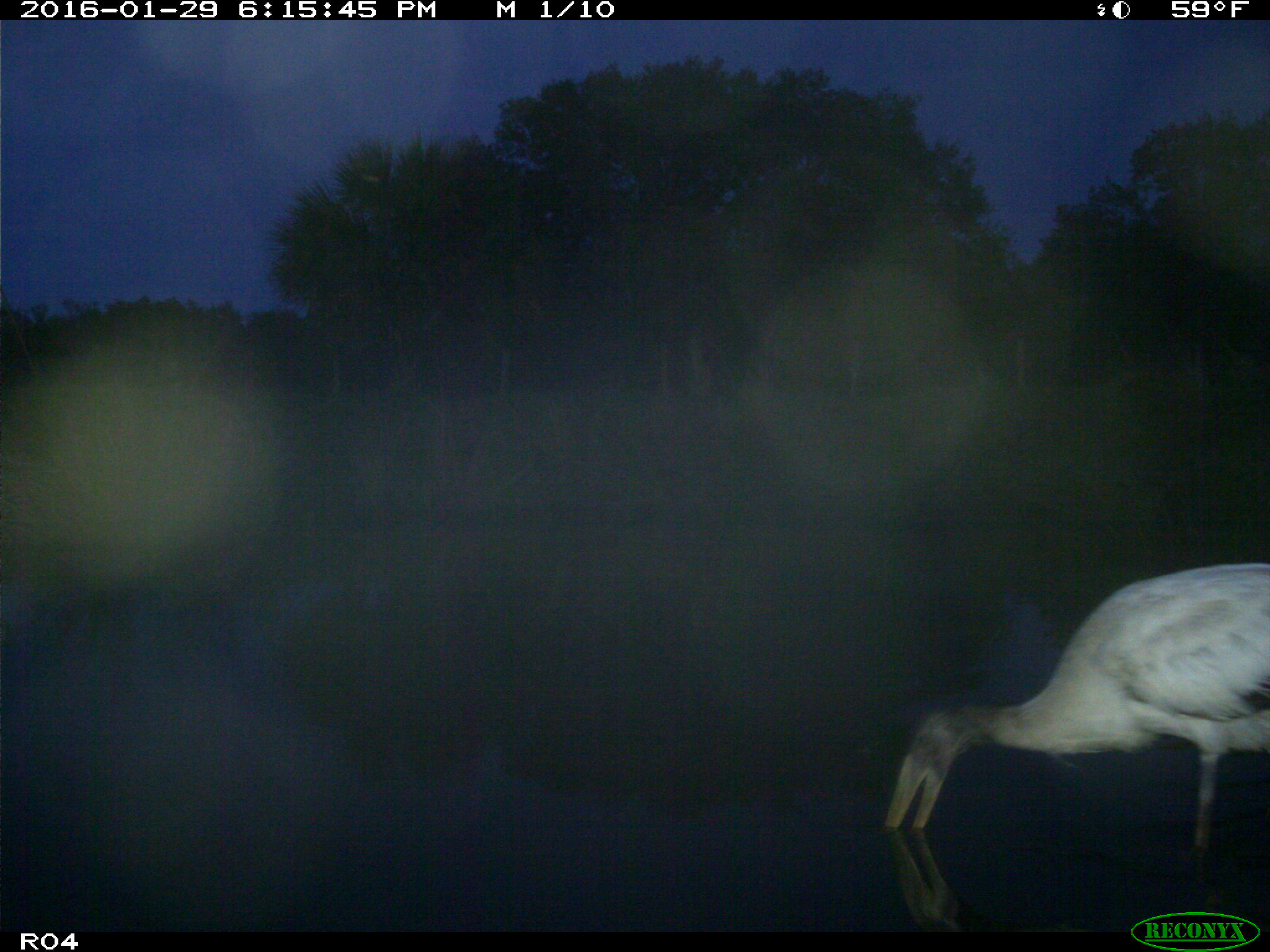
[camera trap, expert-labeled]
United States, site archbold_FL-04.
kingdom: Animalia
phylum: Chordata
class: Aves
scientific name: Aves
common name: birds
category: unidentified bird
Unidentified bird (birds) (Aves).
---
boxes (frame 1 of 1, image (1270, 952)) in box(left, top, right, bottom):
animal: box(884, 562, 1270, 861)